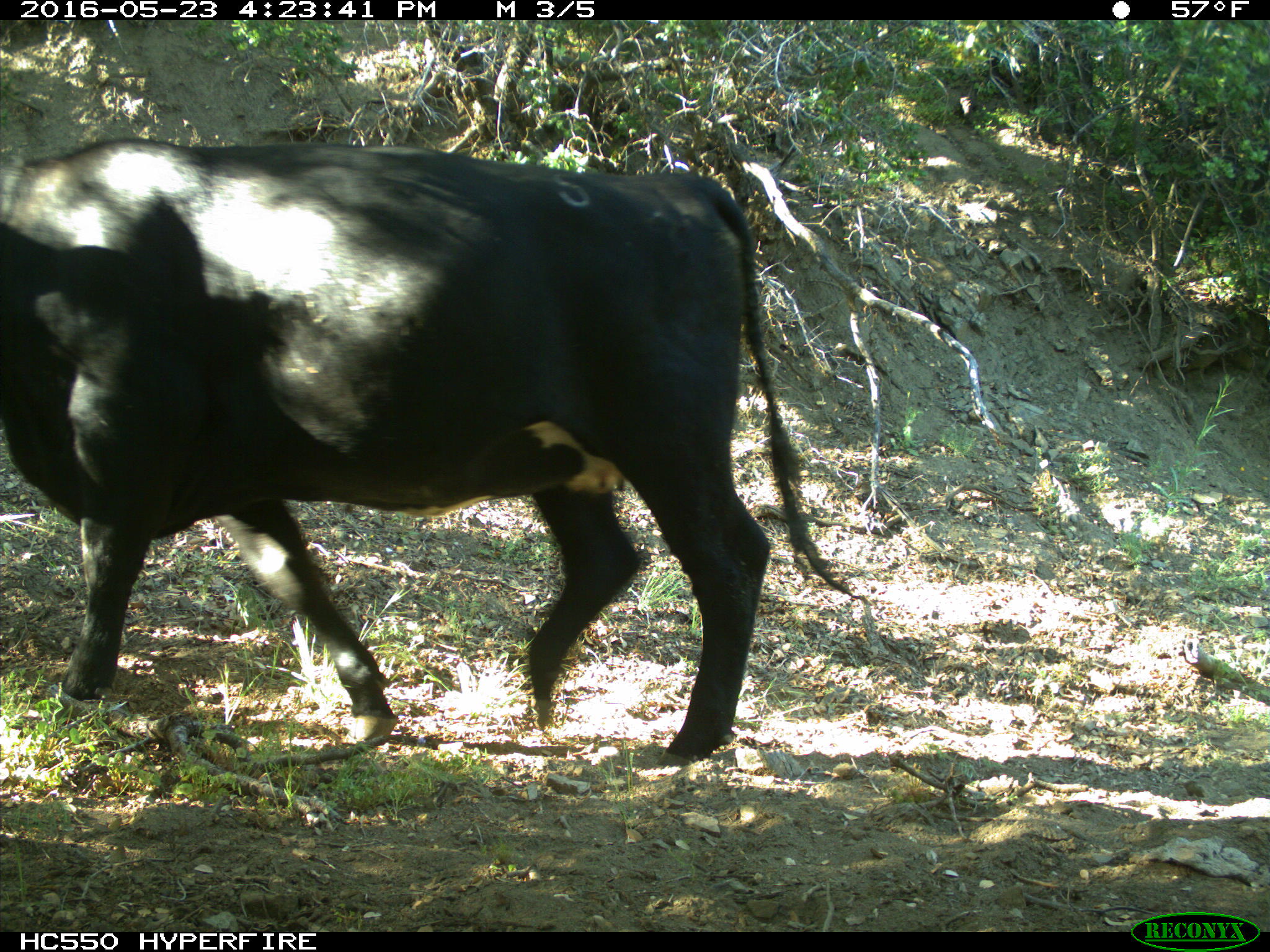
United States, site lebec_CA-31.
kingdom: Animalia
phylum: Chordata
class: Mammalia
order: Artiodactyla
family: Bovidae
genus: Bos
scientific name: Bos taurus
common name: domestic cow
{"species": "Bos taurus (domestic cow)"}